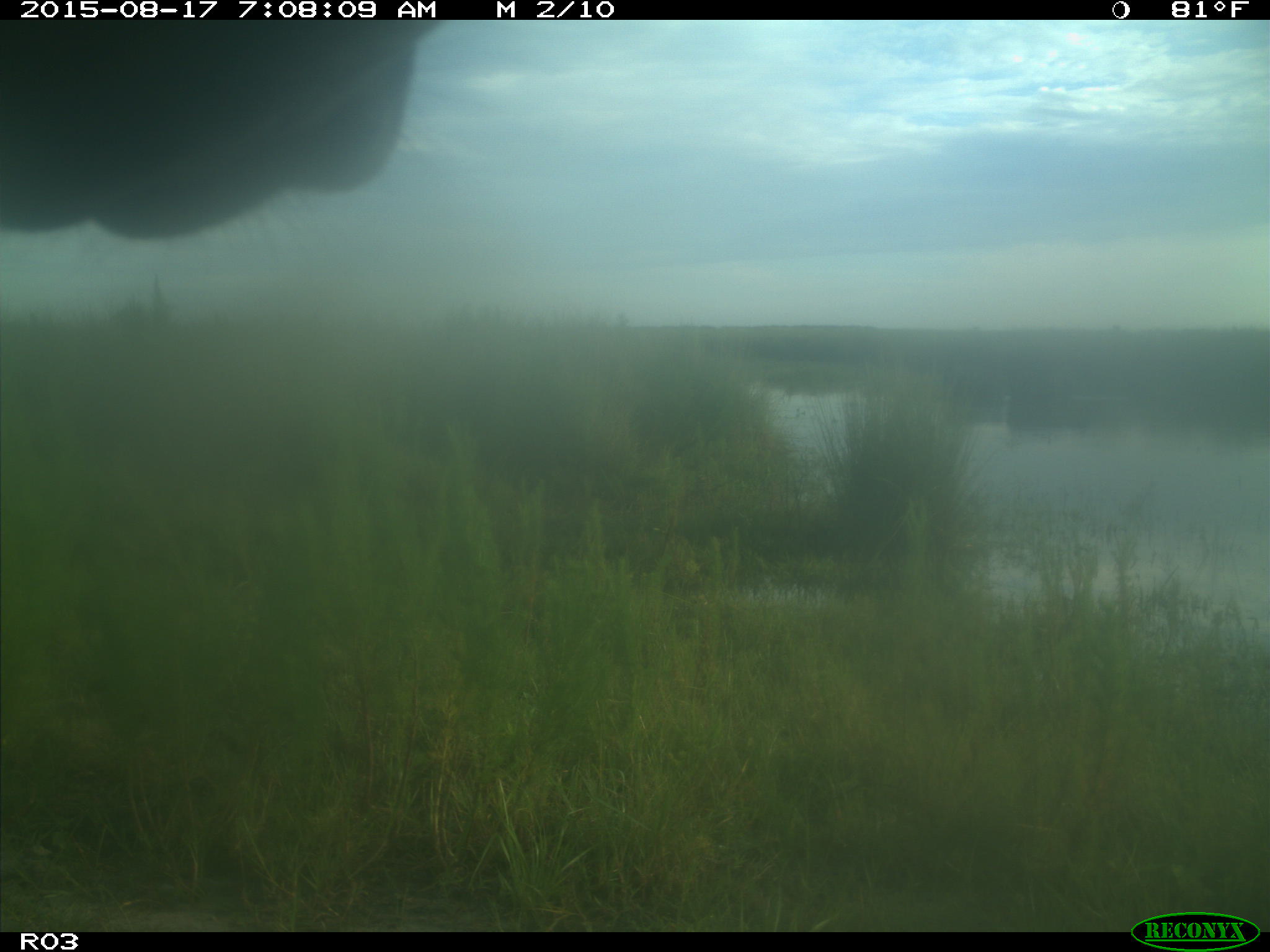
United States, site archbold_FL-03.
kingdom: Animalia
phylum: Chordata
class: Mammalia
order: Artiodactyla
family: Bovidae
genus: Bos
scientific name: Bos taurus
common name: domestic cow